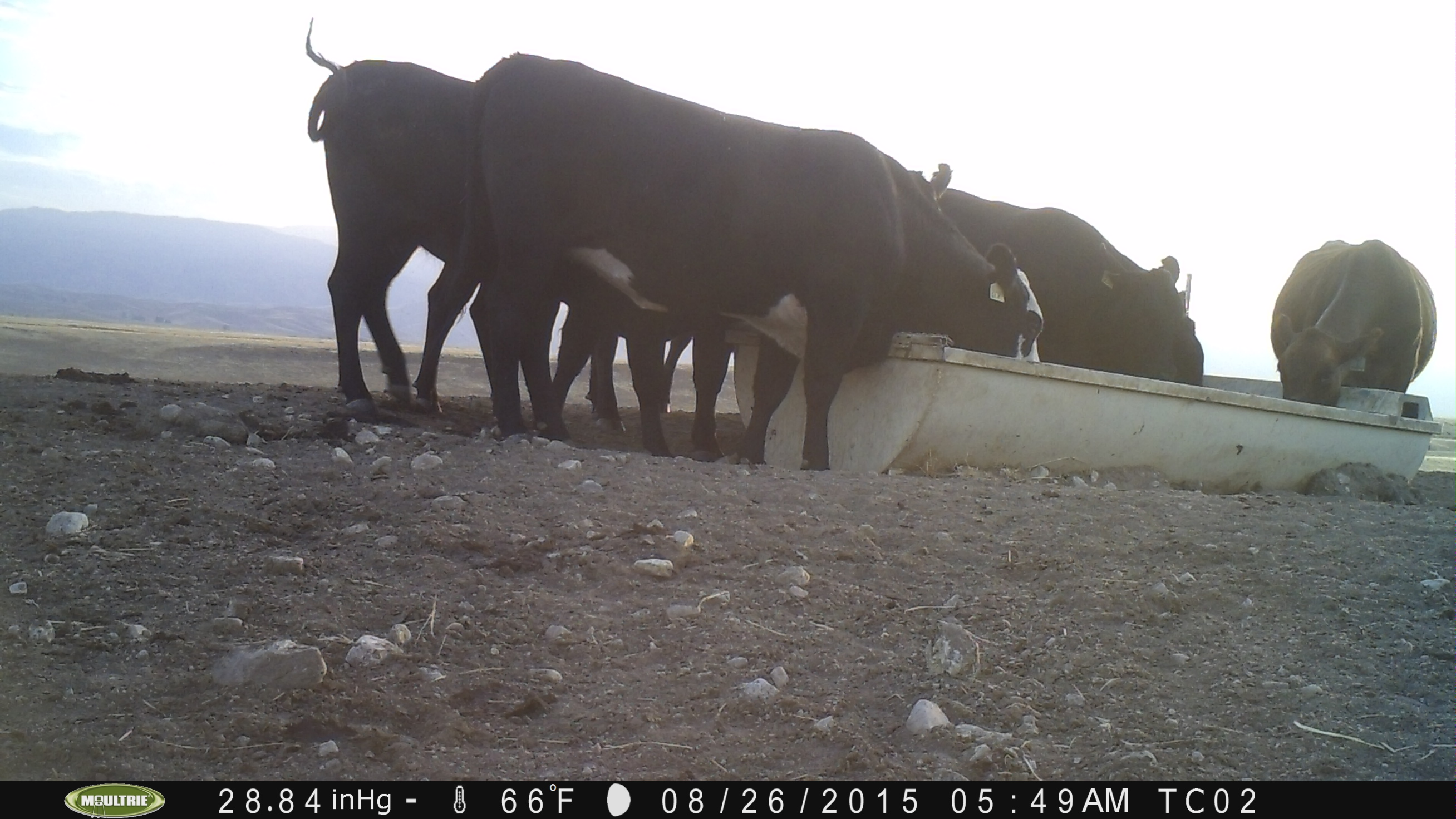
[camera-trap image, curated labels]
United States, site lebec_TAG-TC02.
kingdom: Animalia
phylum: Chordata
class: Mammalia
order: Artiodactyla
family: Bovidae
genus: Bos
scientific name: Bos taurus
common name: domestic cow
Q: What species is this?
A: Bos taurus (domestic cow).